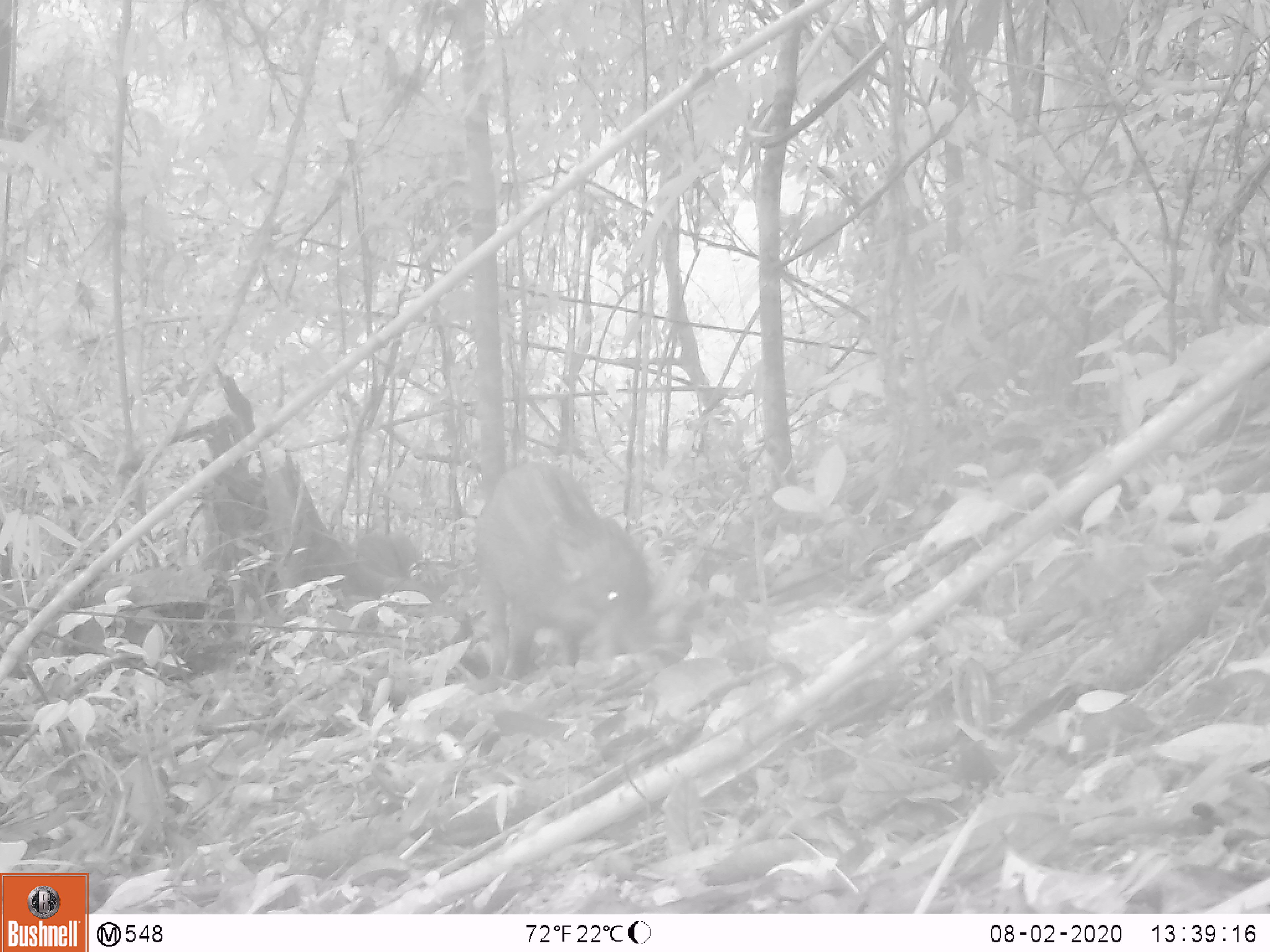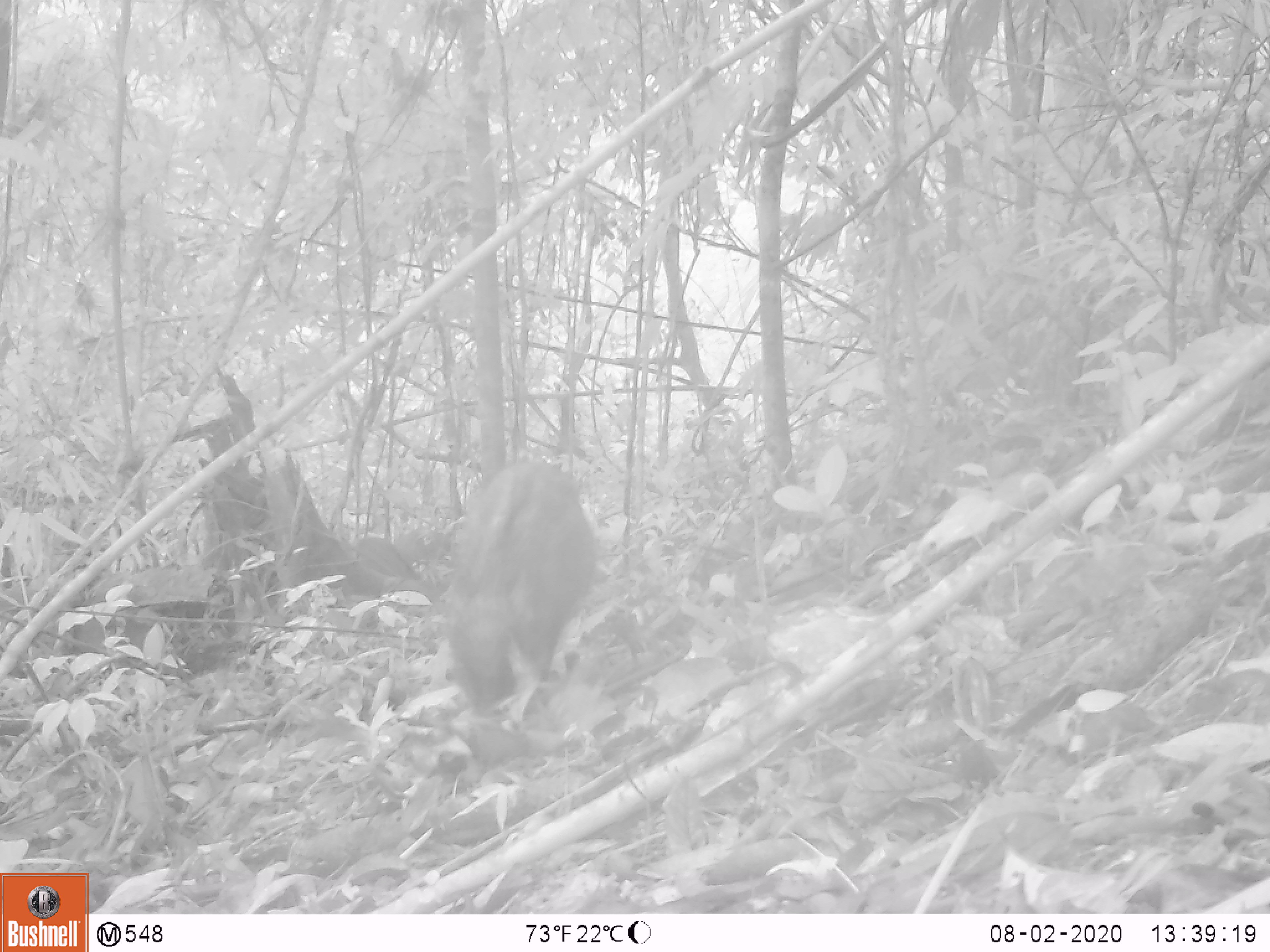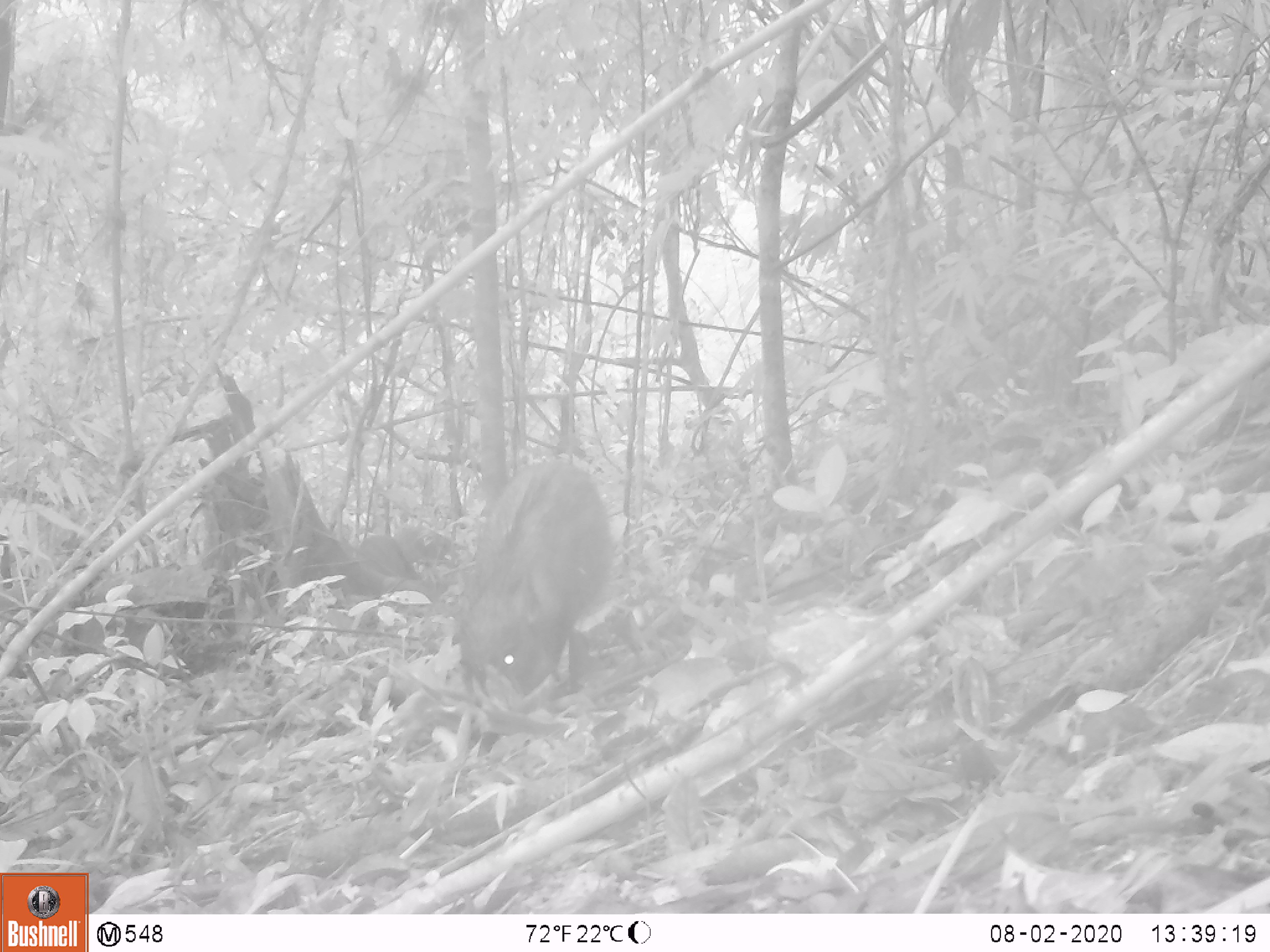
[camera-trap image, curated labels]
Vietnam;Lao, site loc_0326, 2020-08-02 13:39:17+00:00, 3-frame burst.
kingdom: Animalia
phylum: Chordata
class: Mammalia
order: Artiodactyla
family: Suidae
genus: Sus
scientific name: Sus scrofa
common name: eurasian wild pig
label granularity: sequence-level